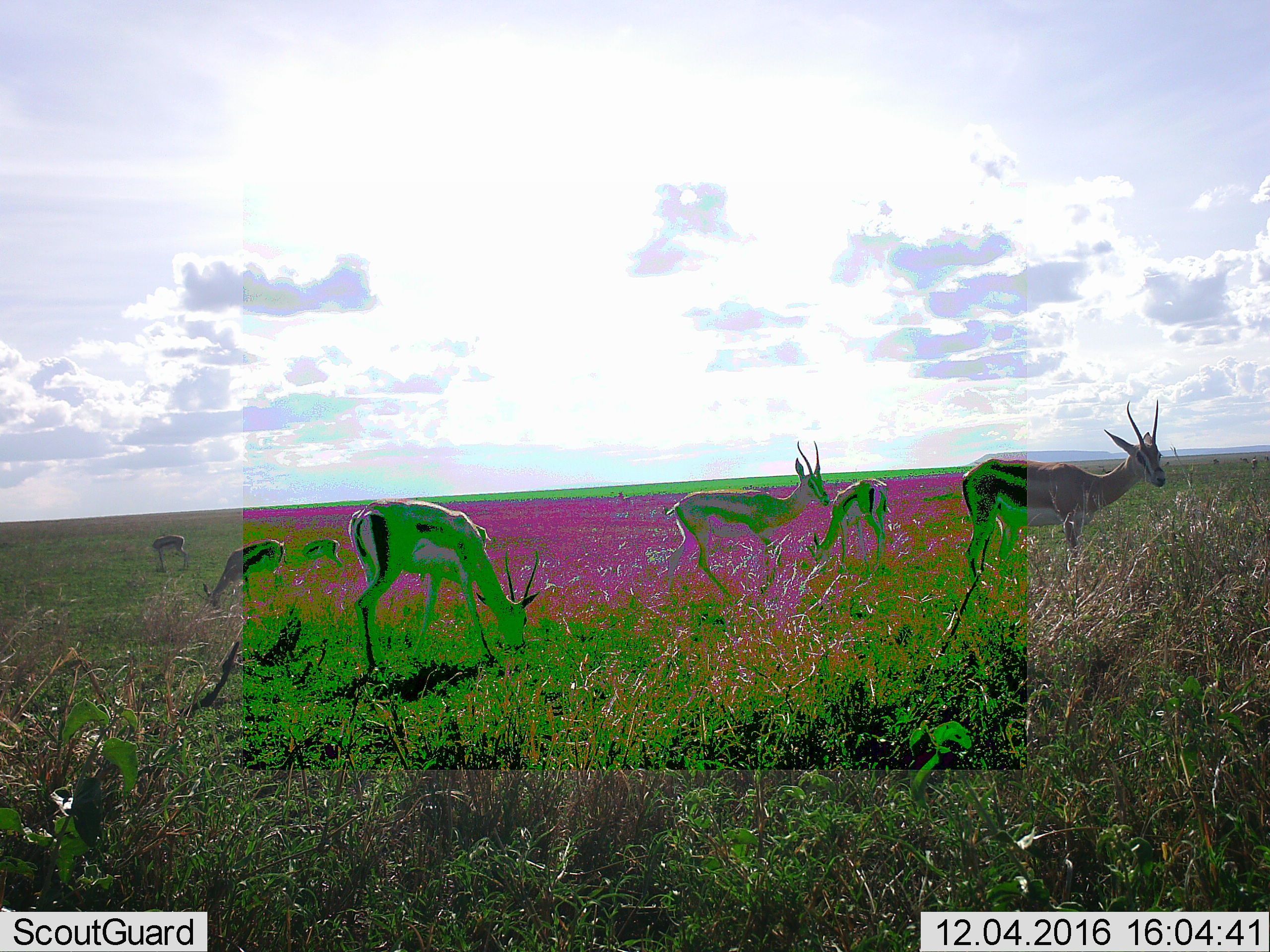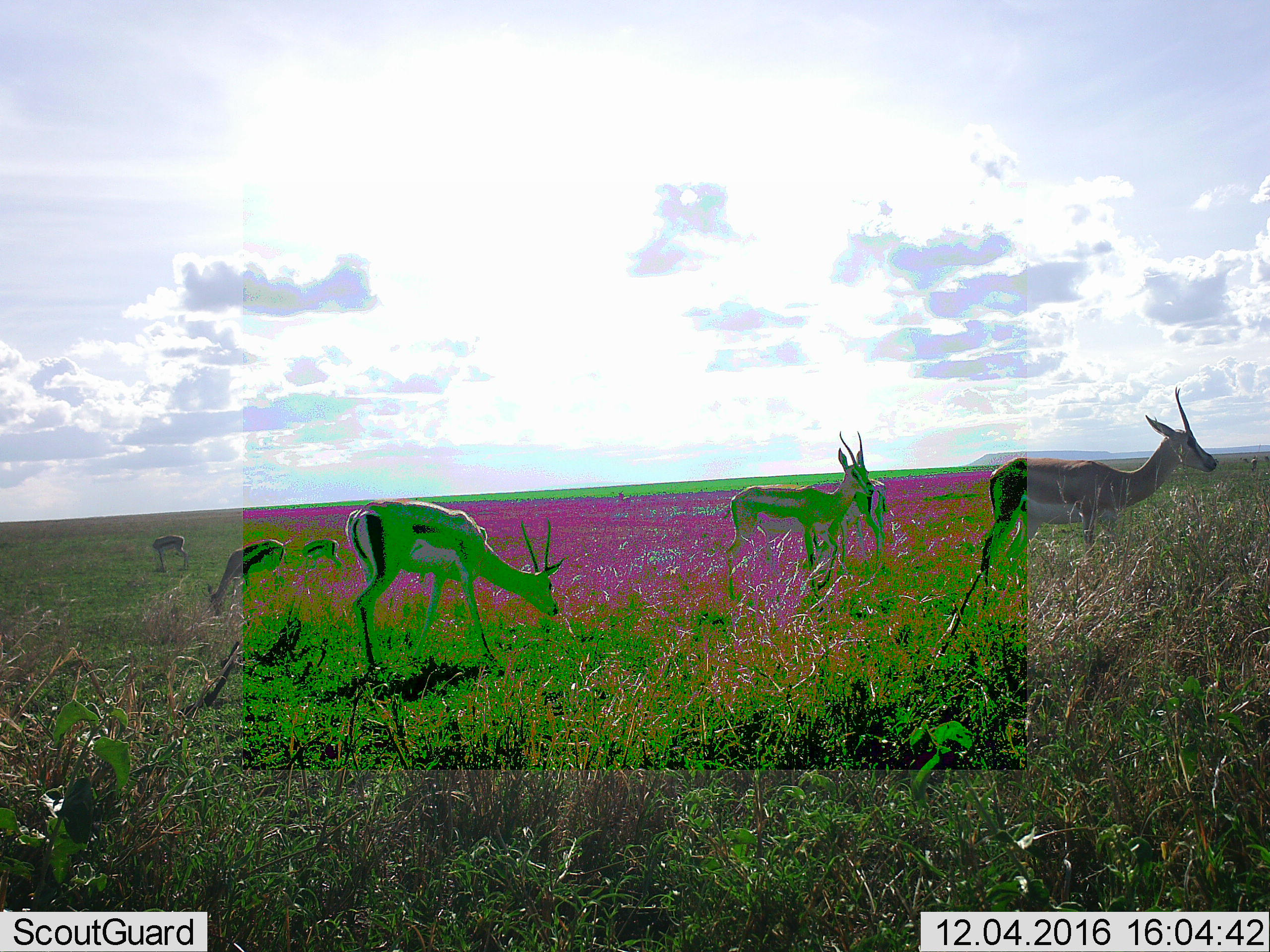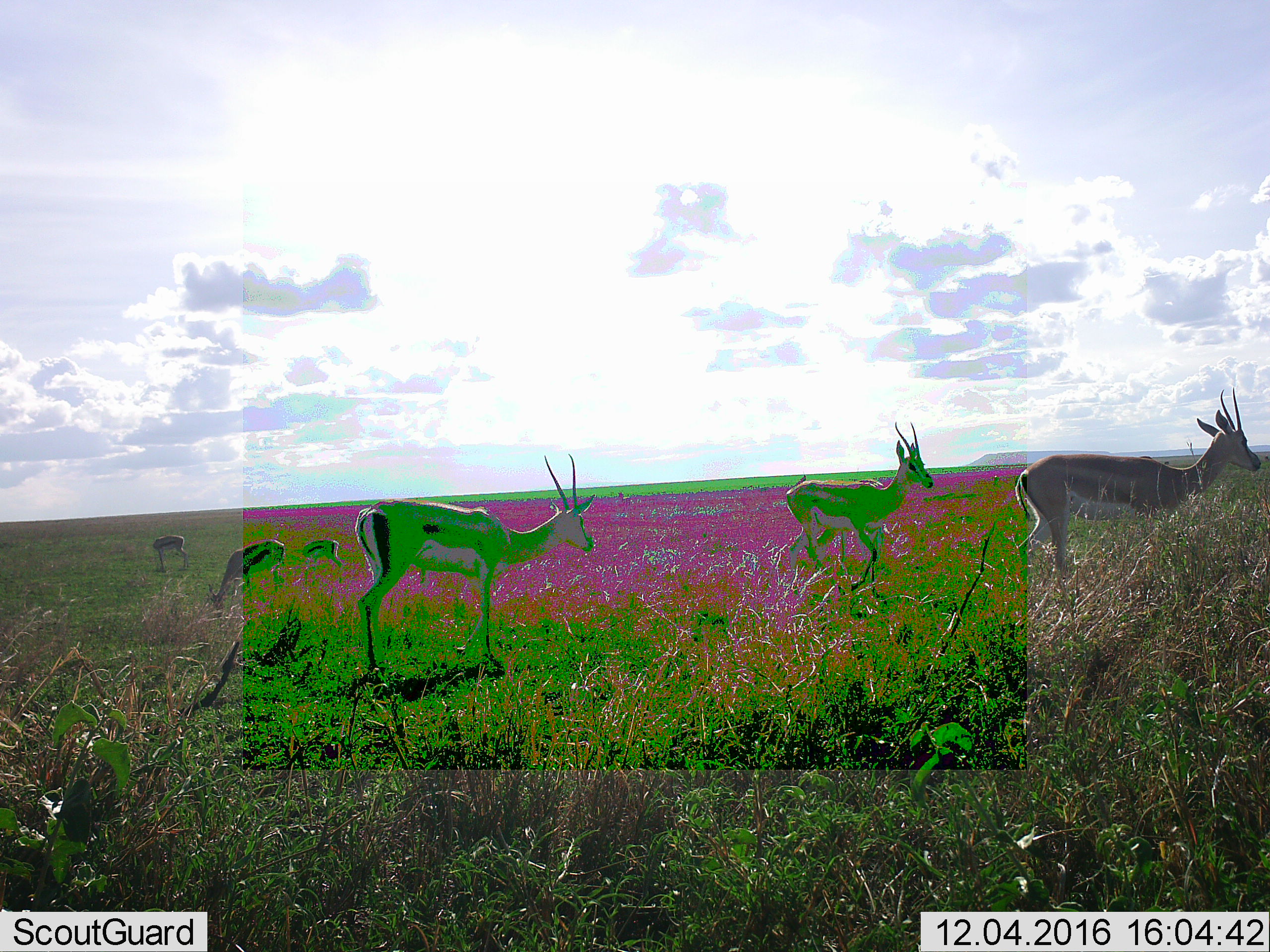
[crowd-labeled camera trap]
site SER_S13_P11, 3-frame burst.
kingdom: Animalia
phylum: Chordata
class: Mammalia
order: Artiodactyla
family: Bovidae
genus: Eudorcas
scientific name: Eudorcas thomsonii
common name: thomson's gazelle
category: gazellethomsons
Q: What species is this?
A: Gazellethomsons (thomson's gazelle) (Eudorcas thomsonii).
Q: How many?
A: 7.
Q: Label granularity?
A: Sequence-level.